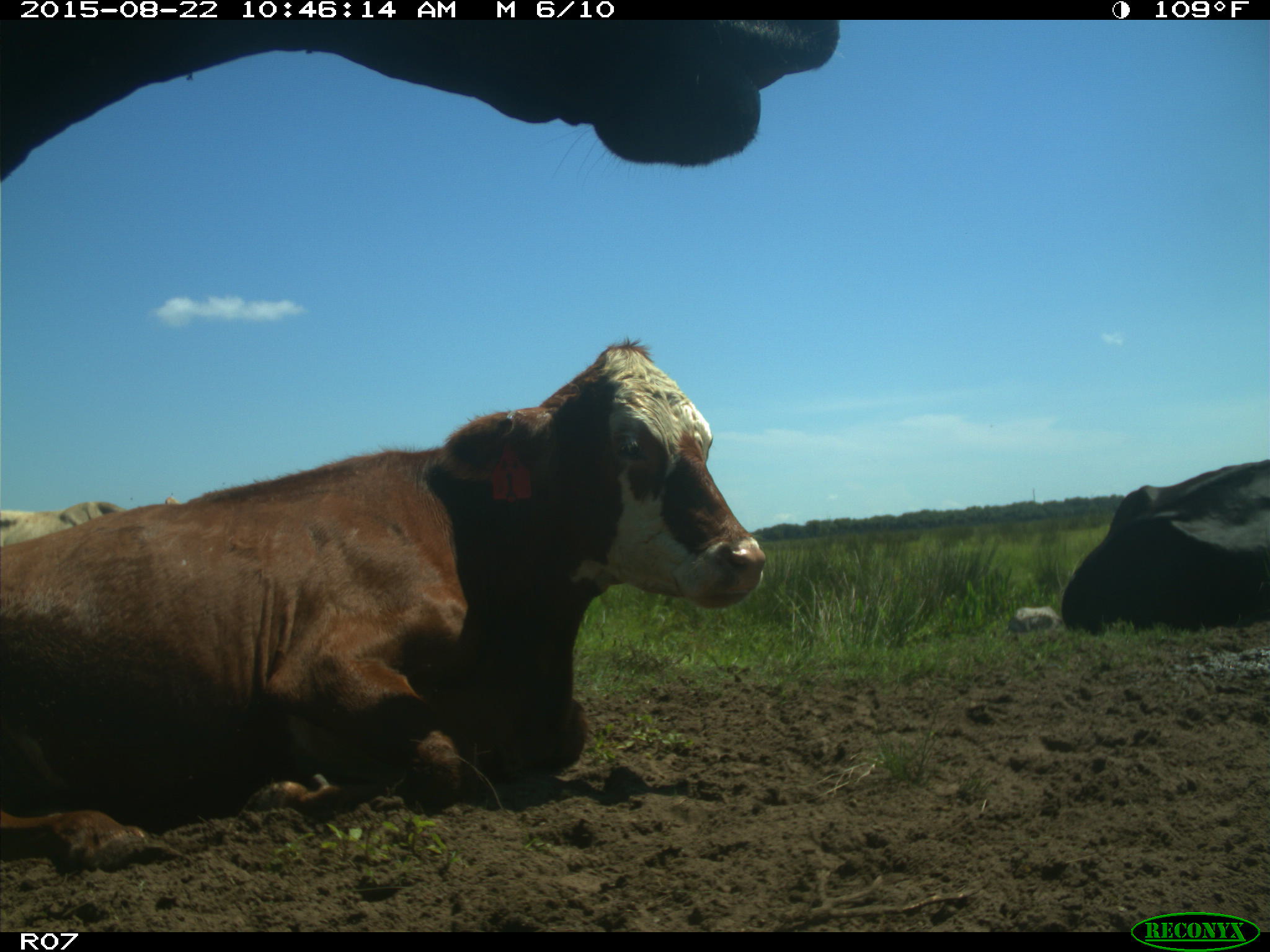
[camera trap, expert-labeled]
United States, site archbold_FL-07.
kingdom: Animalia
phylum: Chordata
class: Mammalia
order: Artiodactyla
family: Bovidae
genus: Bos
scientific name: Bos taurus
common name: domestic cow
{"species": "Bos taurus (domestic cow)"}